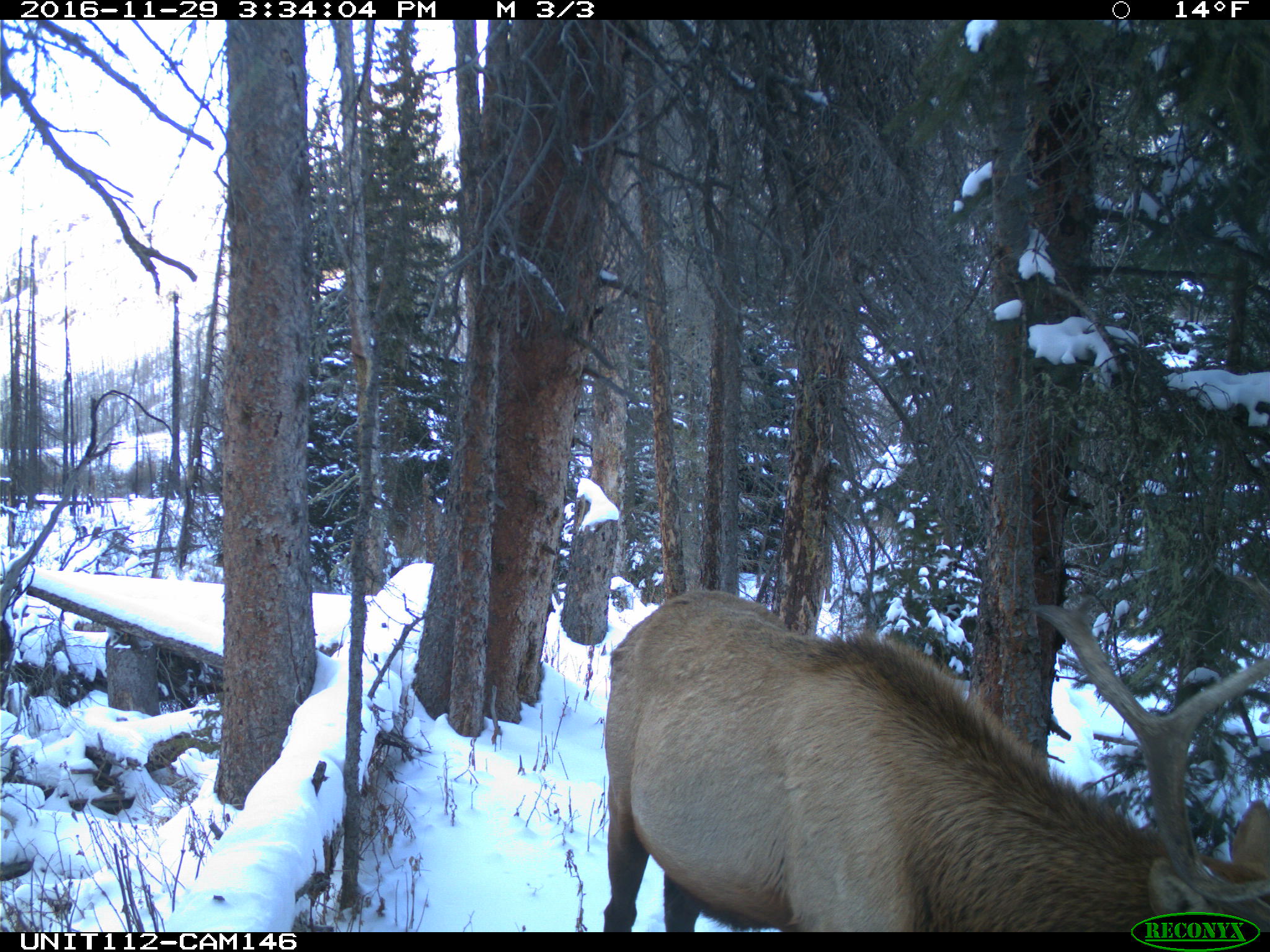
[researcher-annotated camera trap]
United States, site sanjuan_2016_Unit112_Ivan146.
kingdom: Animalia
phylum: Chordata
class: Mammalia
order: Artiodactyla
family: Cervidae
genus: Cervus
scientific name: Cervus elaphus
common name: red deer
Cervus elaphus (red deer).